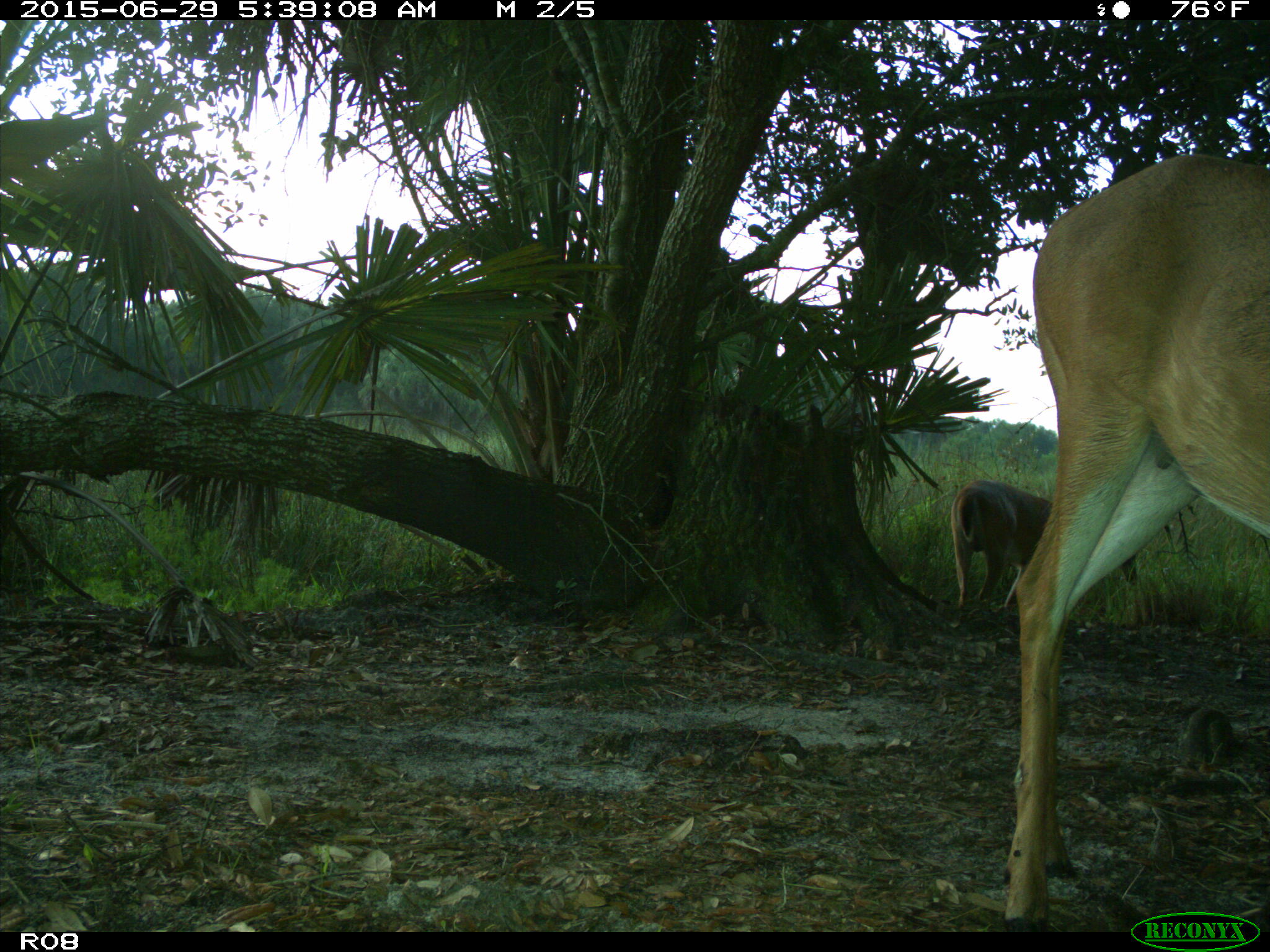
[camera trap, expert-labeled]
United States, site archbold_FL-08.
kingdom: Animalia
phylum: Chordata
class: Mammalia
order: Artiodactyla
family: Cervidae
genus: Odocoileus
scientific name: Odocoileus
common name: deer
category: unidentified deer